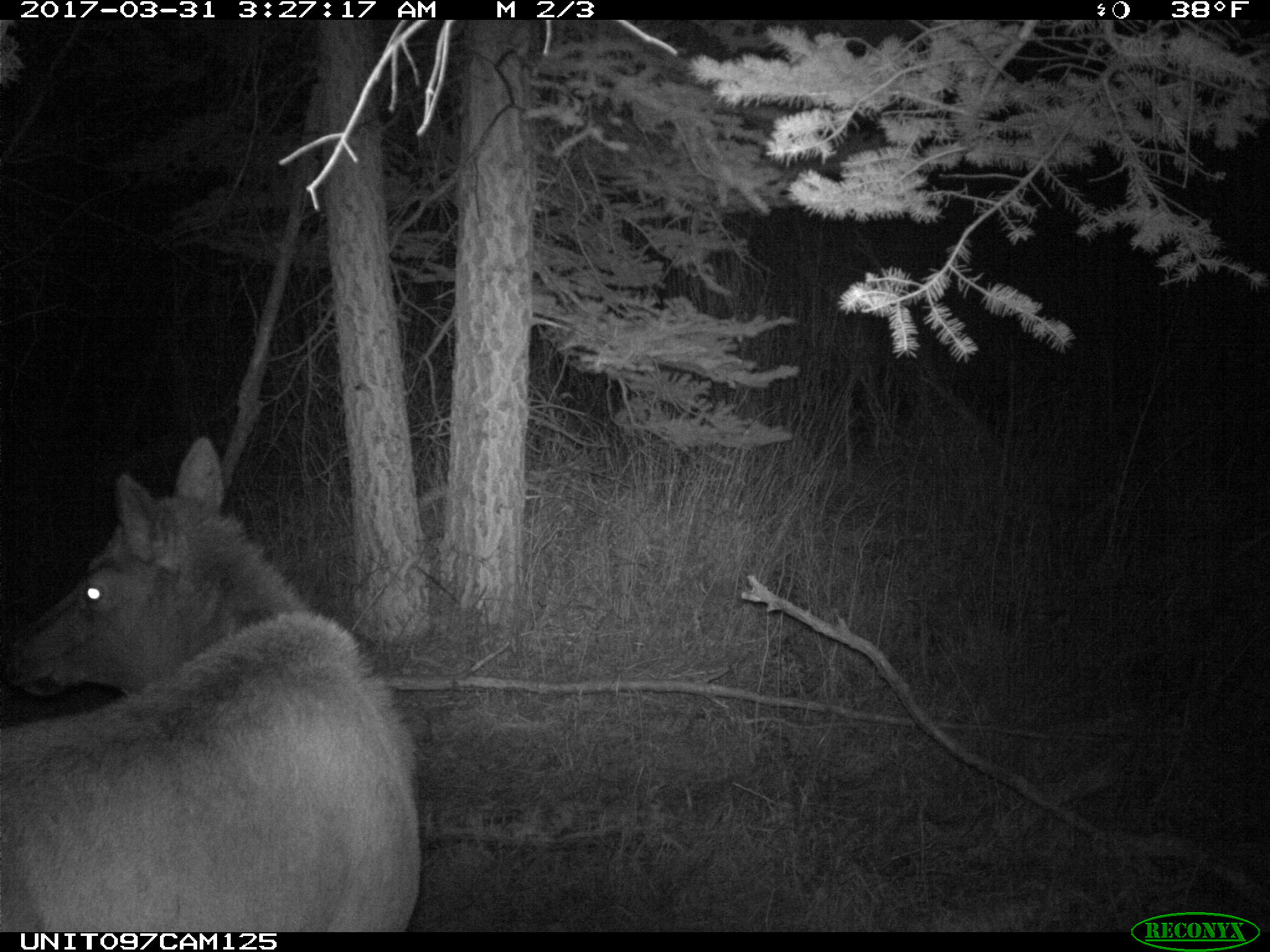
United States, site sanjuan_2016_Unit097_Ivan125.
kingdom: Animalia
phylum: Chordata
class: Mammalia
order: Artiodactyla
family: Cervidae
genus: Cervus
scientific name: Cervus elaphus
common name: red deer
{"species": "Cervus elaphus (red deer)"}